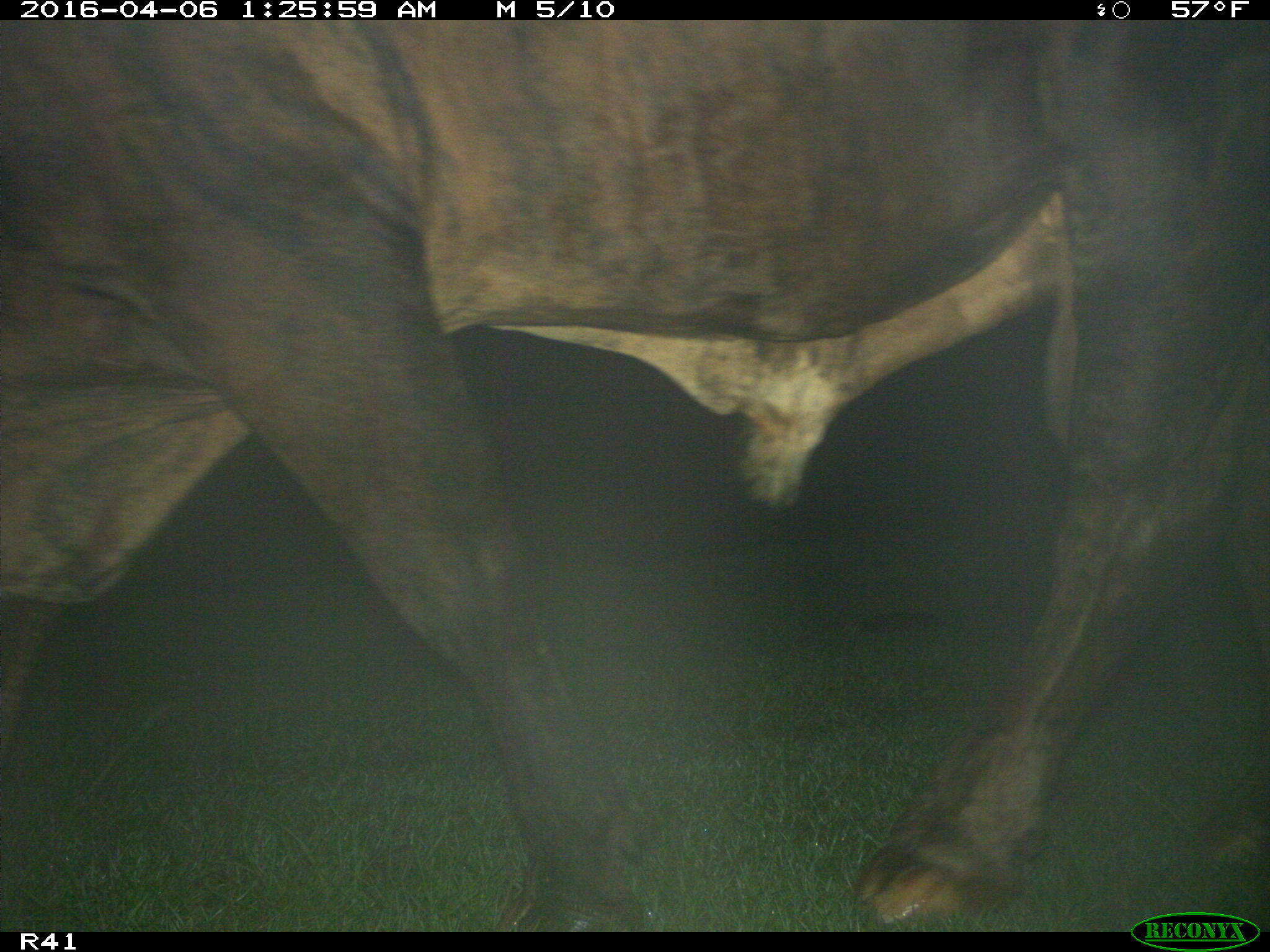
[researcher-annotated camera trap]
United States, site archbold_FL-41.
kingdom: Animalia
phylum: Chordata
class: Mammalia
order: Artiodactyla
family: Bovidae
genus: Bos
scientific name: Bos taurus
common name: domestic cow